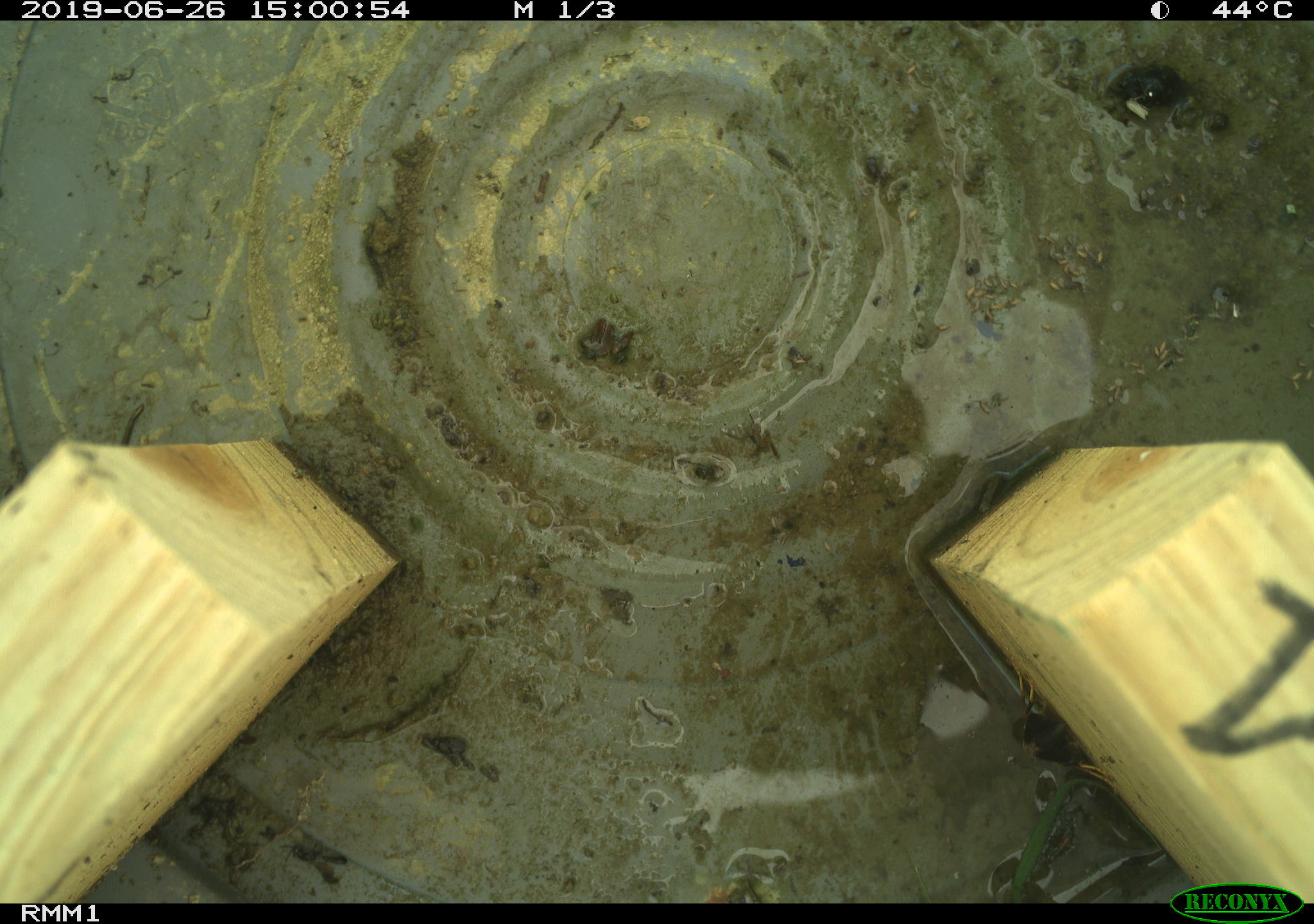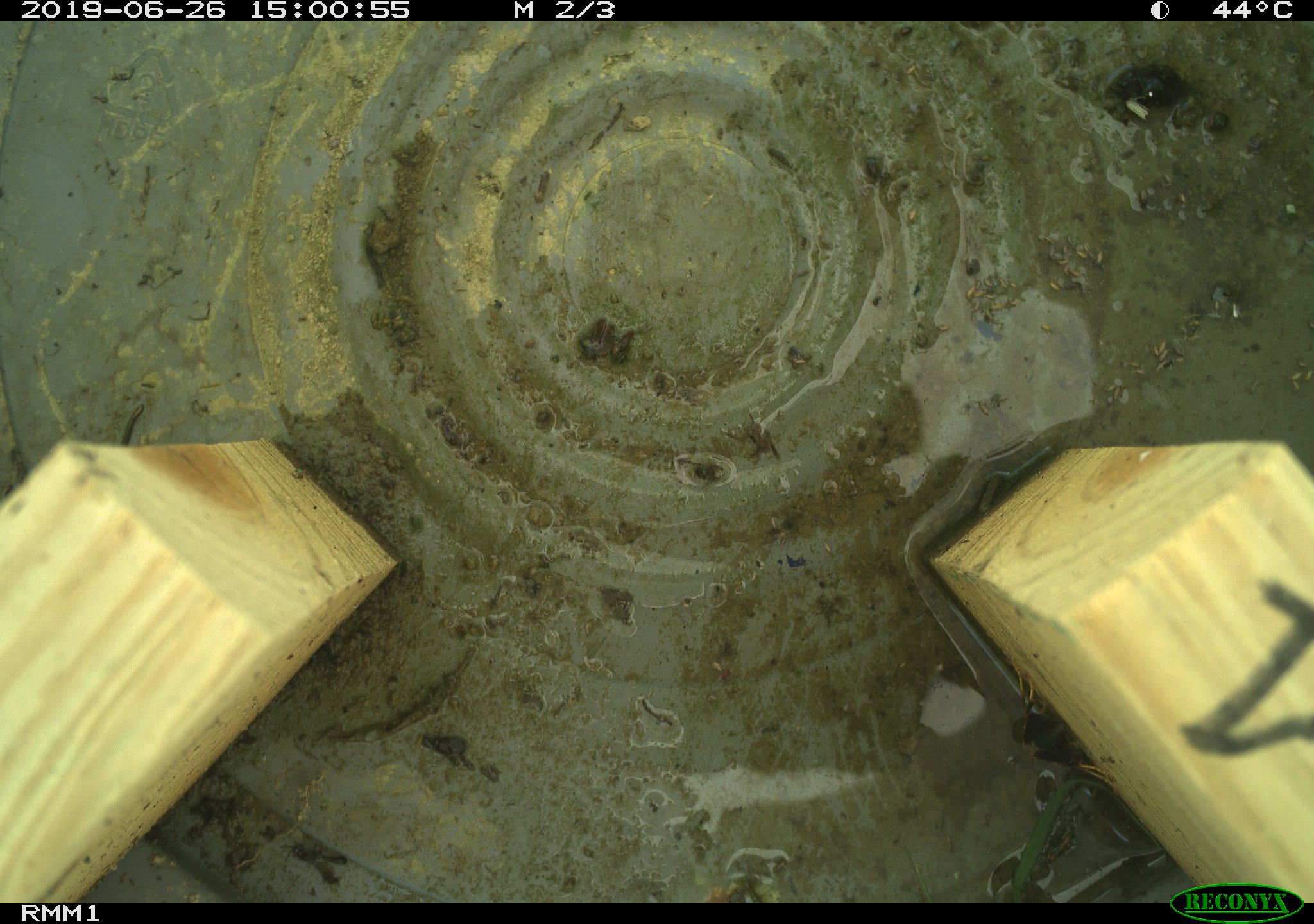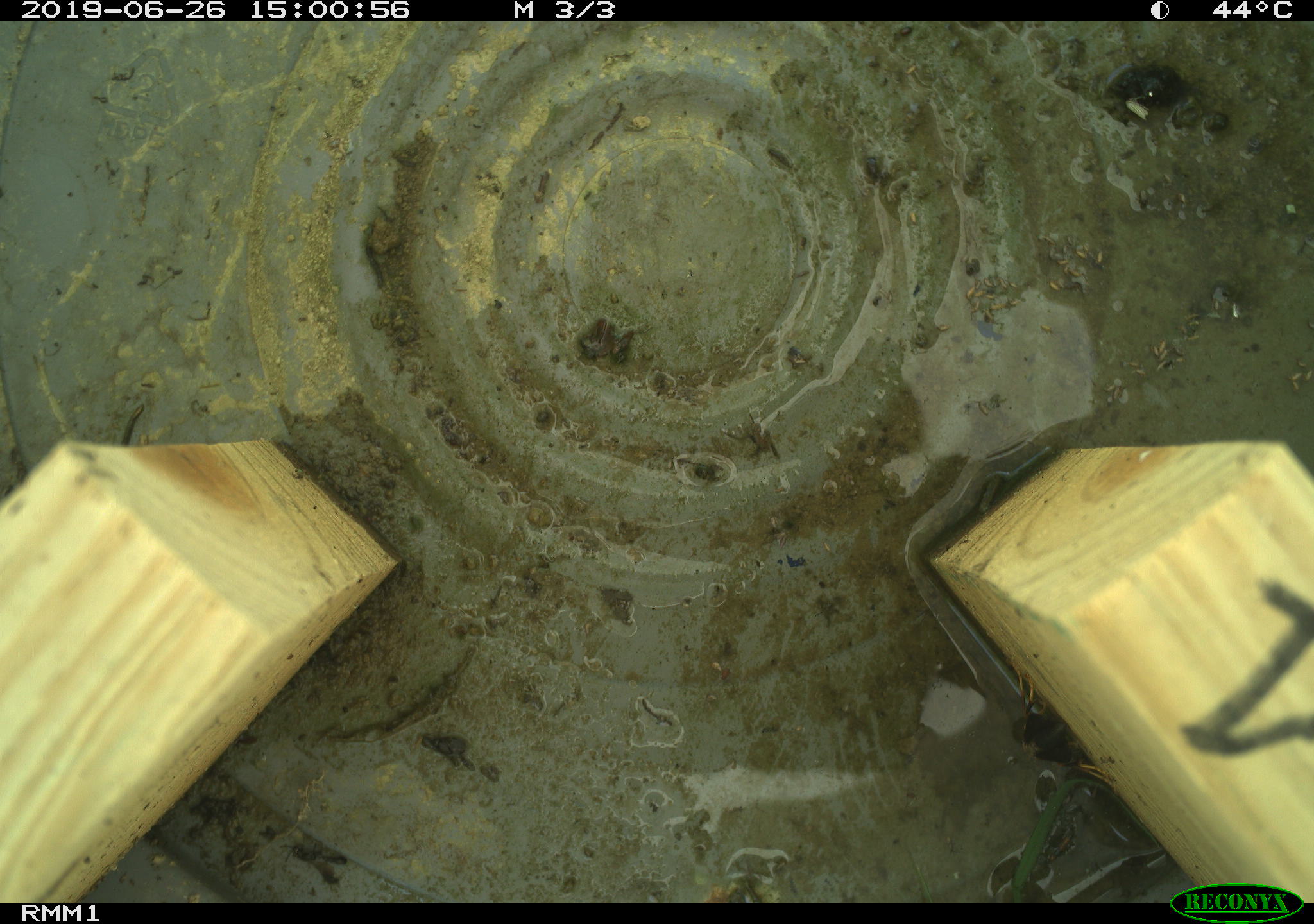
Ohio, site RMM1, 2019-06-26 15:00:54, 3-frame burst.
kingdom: Animalia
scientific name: Animalia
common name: animal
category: invertebrate